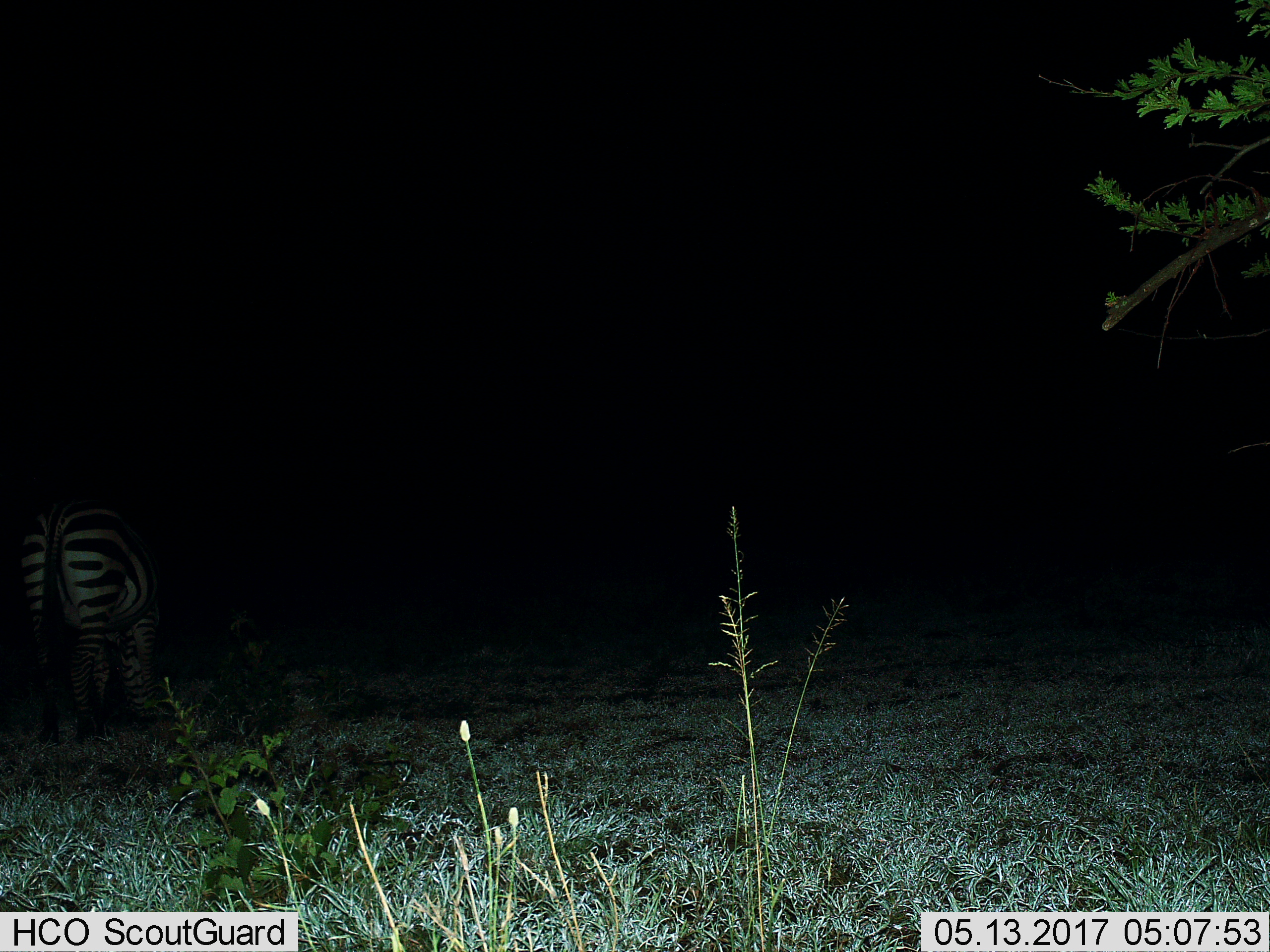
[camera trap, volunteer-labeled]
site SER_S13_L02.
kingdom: Animalia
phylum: Chordata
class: Mammalia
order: Perissodactyla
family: Equidae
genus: Equus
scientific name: Equus quagga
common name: plains zebra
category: zebraplains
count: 1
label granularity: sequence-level